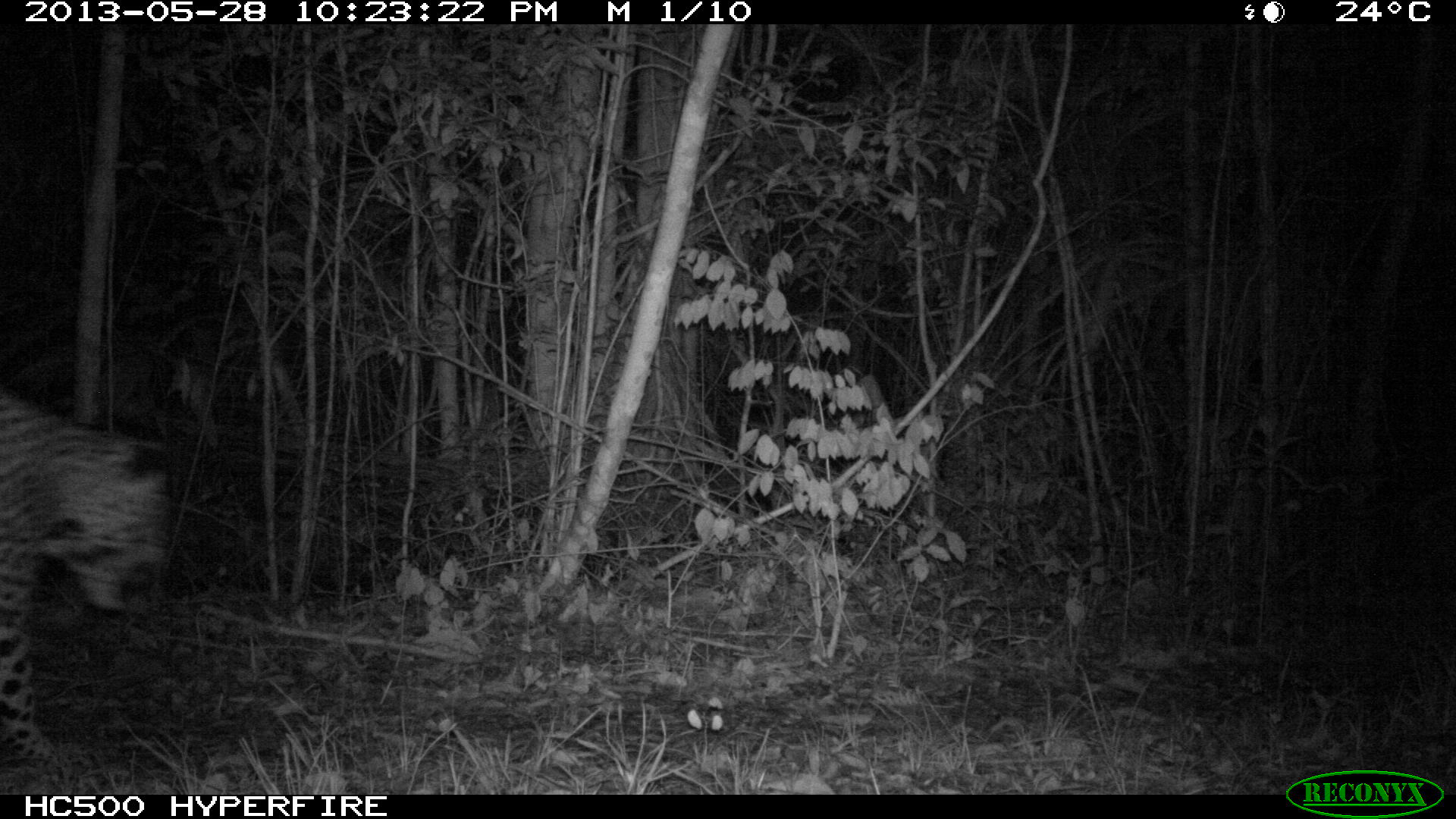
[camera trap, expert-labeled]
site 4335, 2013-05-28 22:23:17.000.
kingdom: Animalia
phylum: Chordata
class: Mammalia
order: Carnivora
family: Felidae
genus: Panthera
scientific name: Panthera onca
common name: jaguar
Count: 1.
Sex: male.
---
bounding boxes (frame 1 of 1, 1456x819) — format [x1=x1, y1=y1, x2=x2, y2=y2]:
panthera onca: [x1=0, y1=385, x2=172, y2=762]